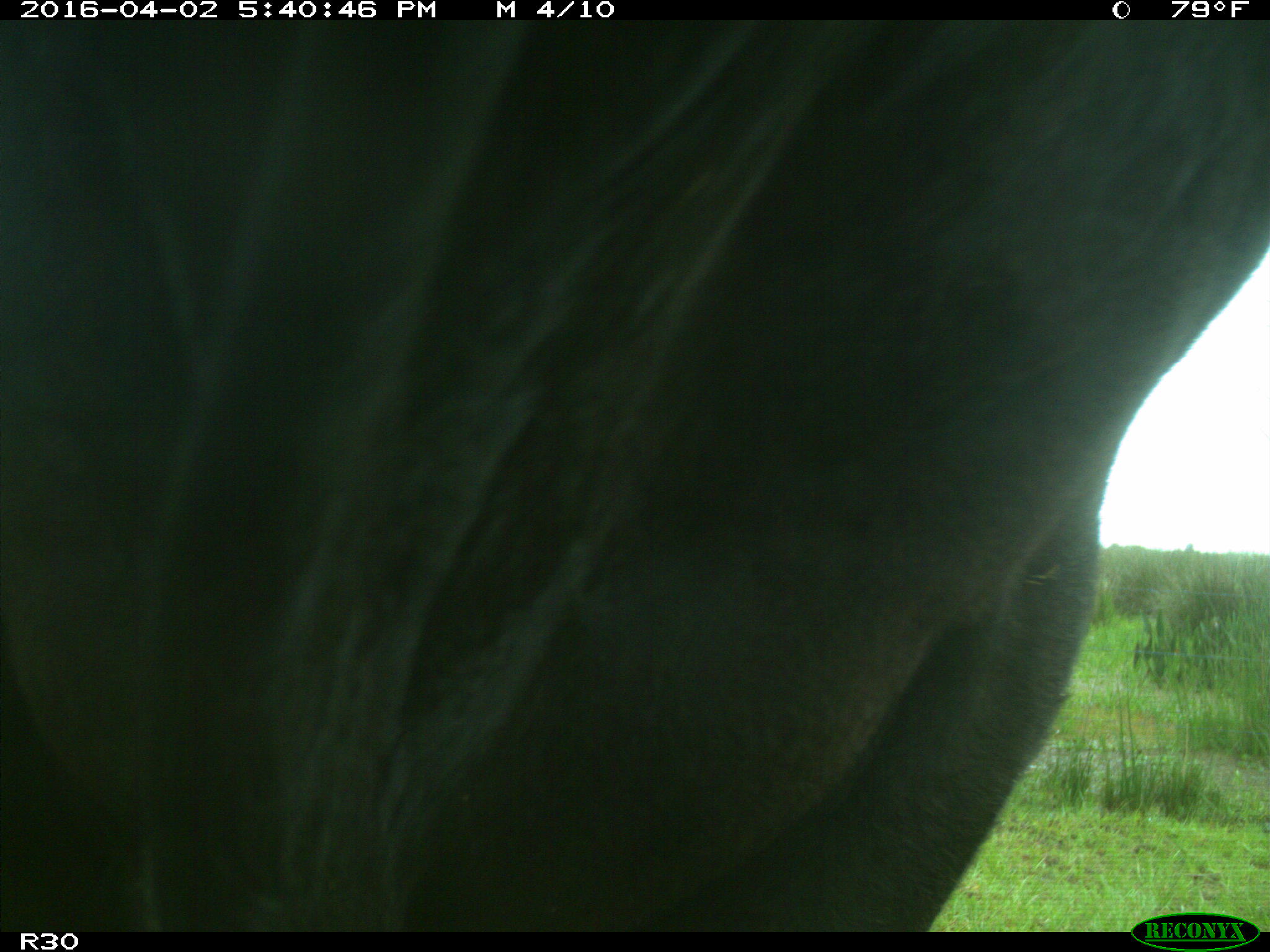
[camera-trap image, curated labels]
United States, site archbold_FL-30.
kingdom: Animalia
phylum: Chordata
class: Mammalia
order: Artiodactyla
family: Bovidae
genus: Bos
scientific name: Bos taurus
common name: domestic cow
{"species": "Bos taurus (domestic cow)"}